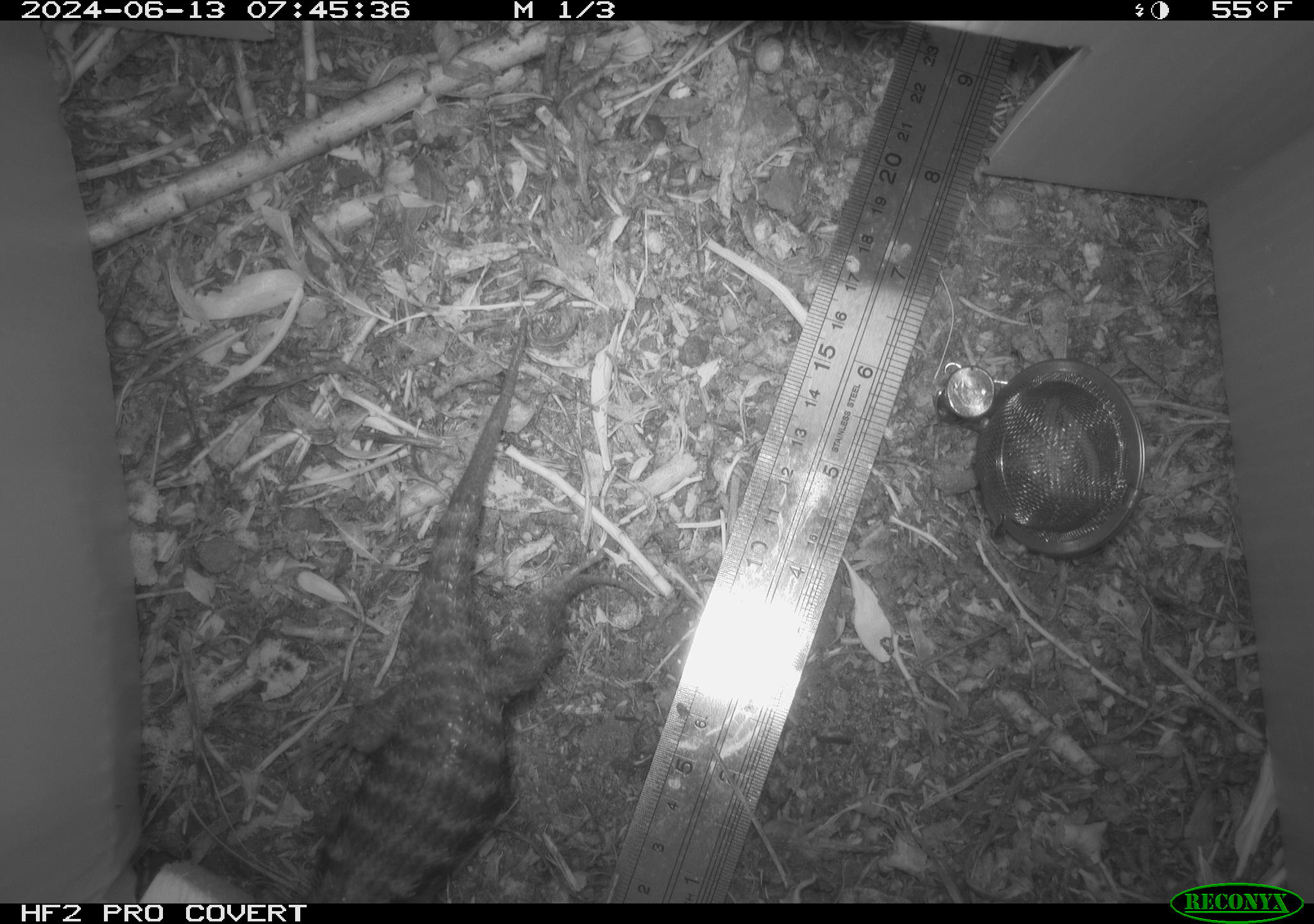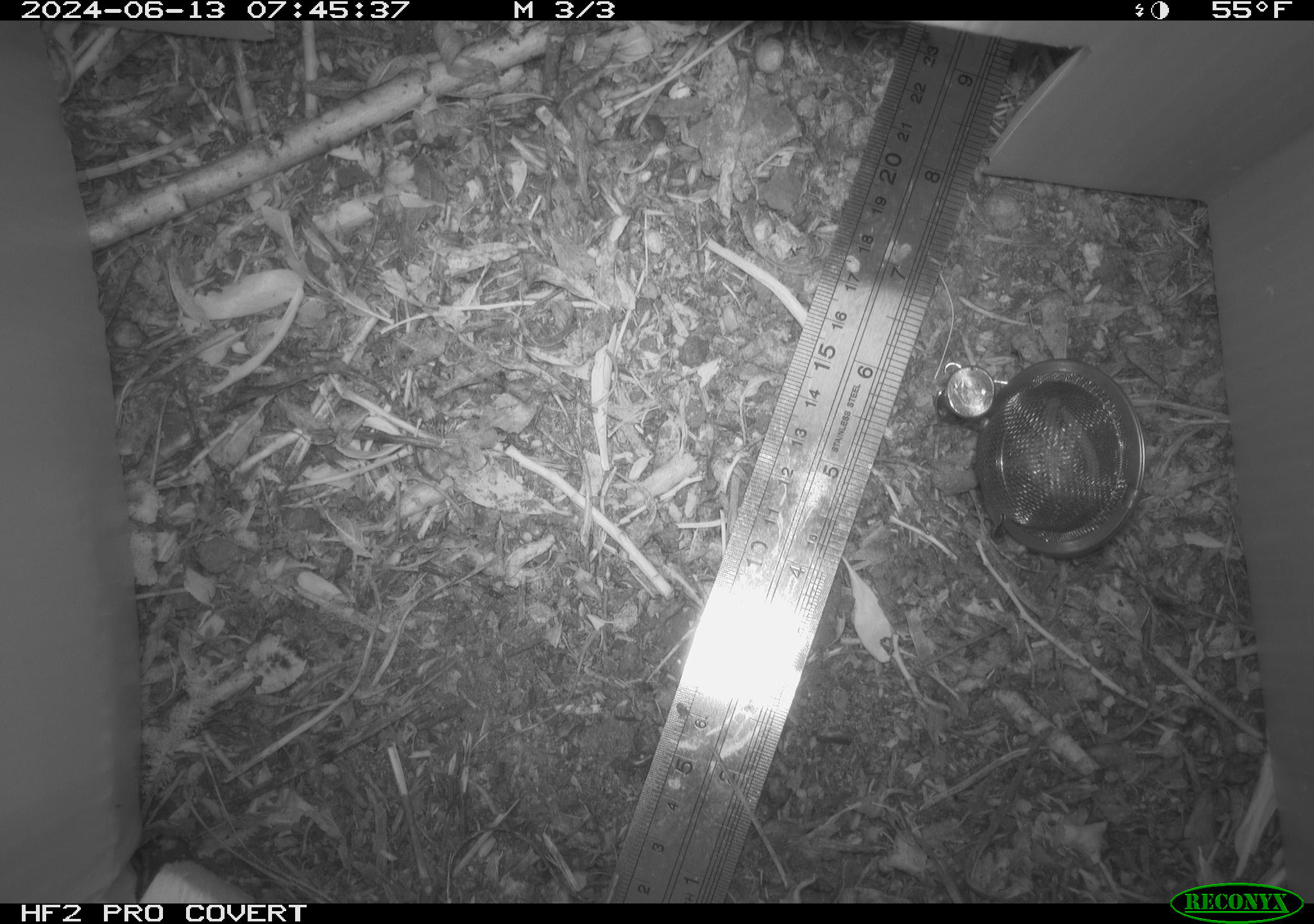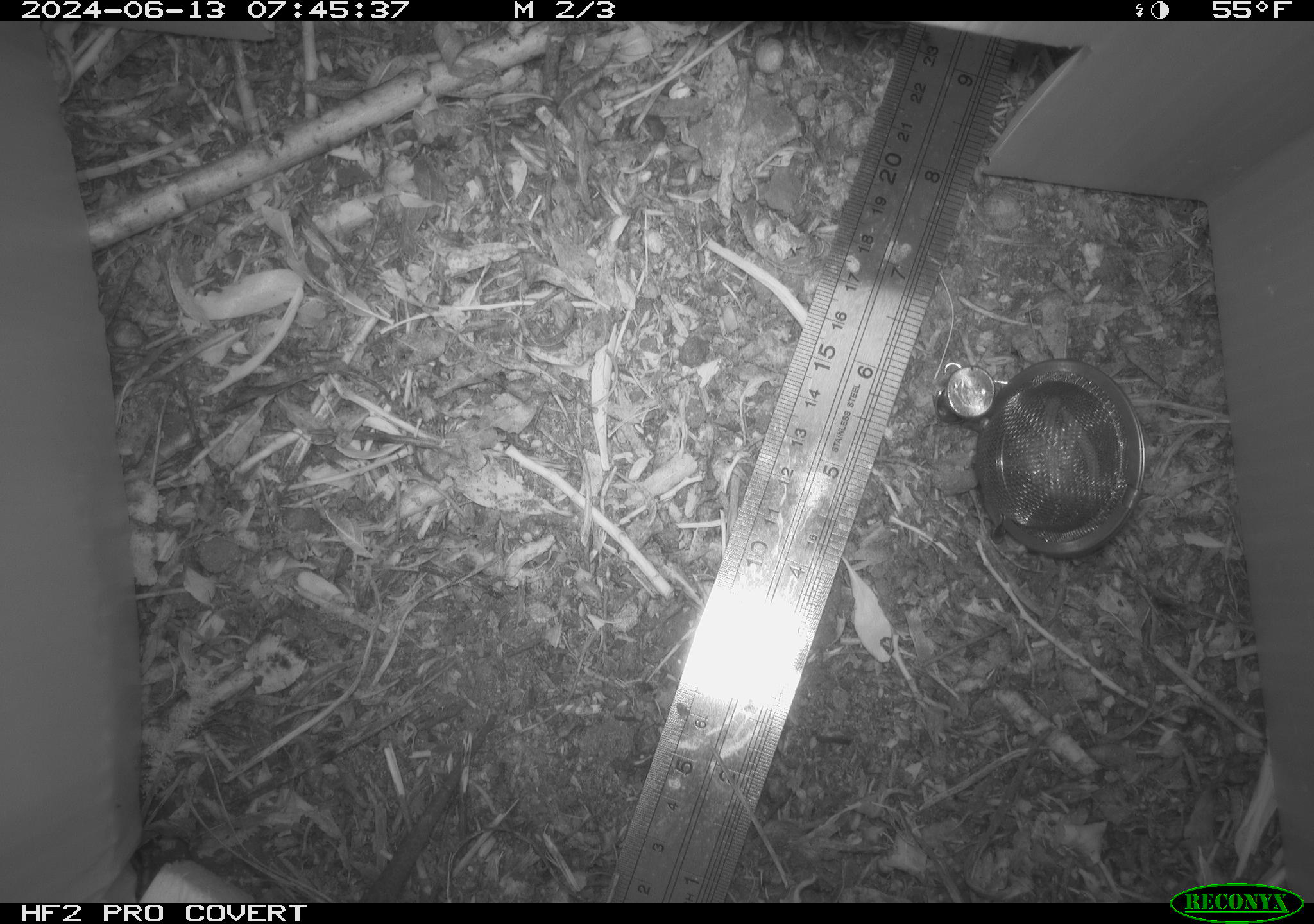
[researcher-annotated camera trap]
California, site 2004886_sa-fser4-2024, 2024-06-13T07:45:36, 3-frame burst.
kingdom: Animalia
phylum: Chordata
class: Reptilia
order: Squamata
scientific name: Squamata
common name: lizards and snakes